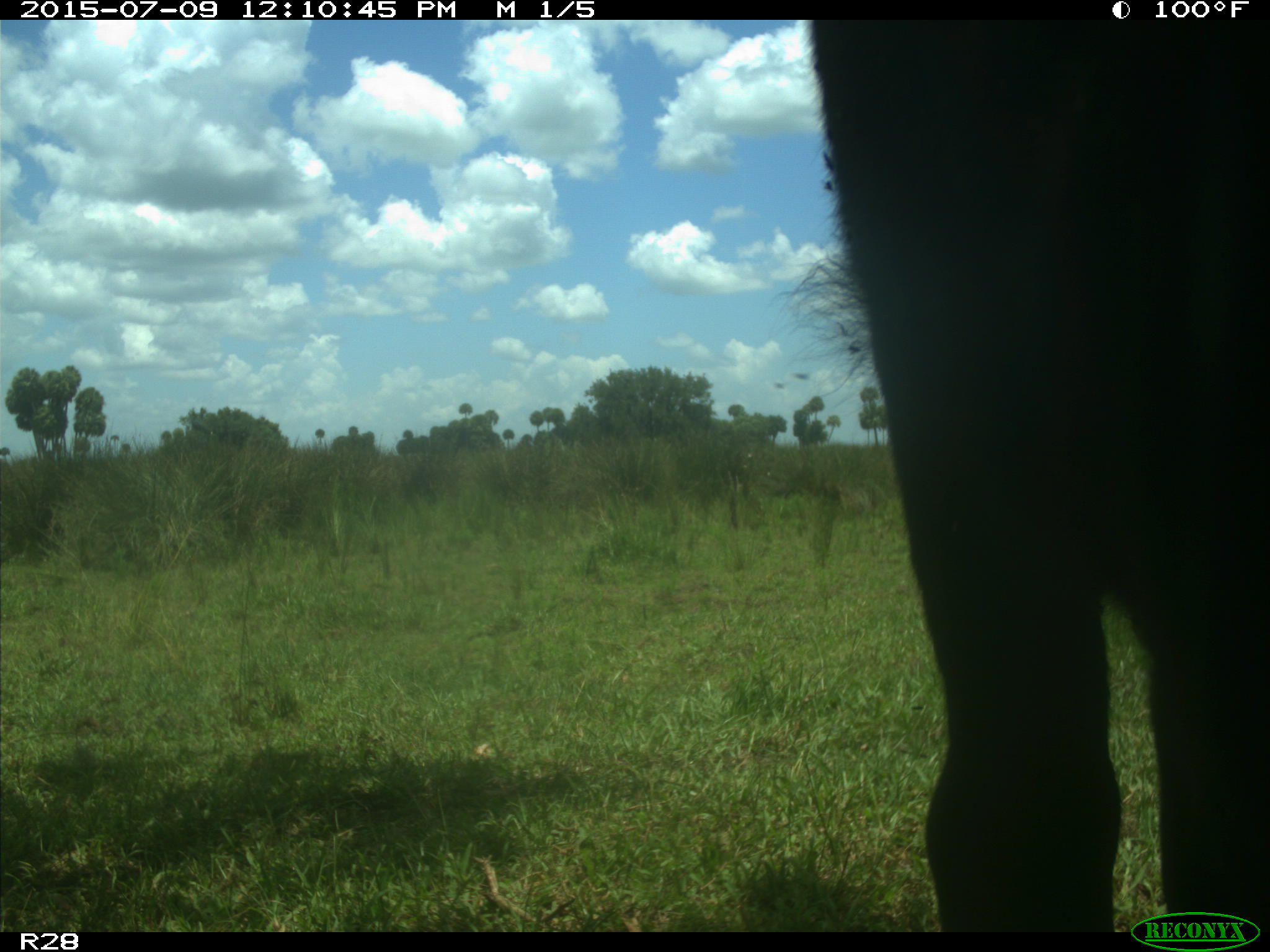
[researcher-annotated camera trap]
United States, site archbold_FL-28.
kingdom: Animalia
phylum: Chordata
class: Mammalia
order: Artiodactyla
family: Bovidae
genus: Bos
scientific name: Bos taurus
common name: domestic cow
Bos taurus (domestic cow).